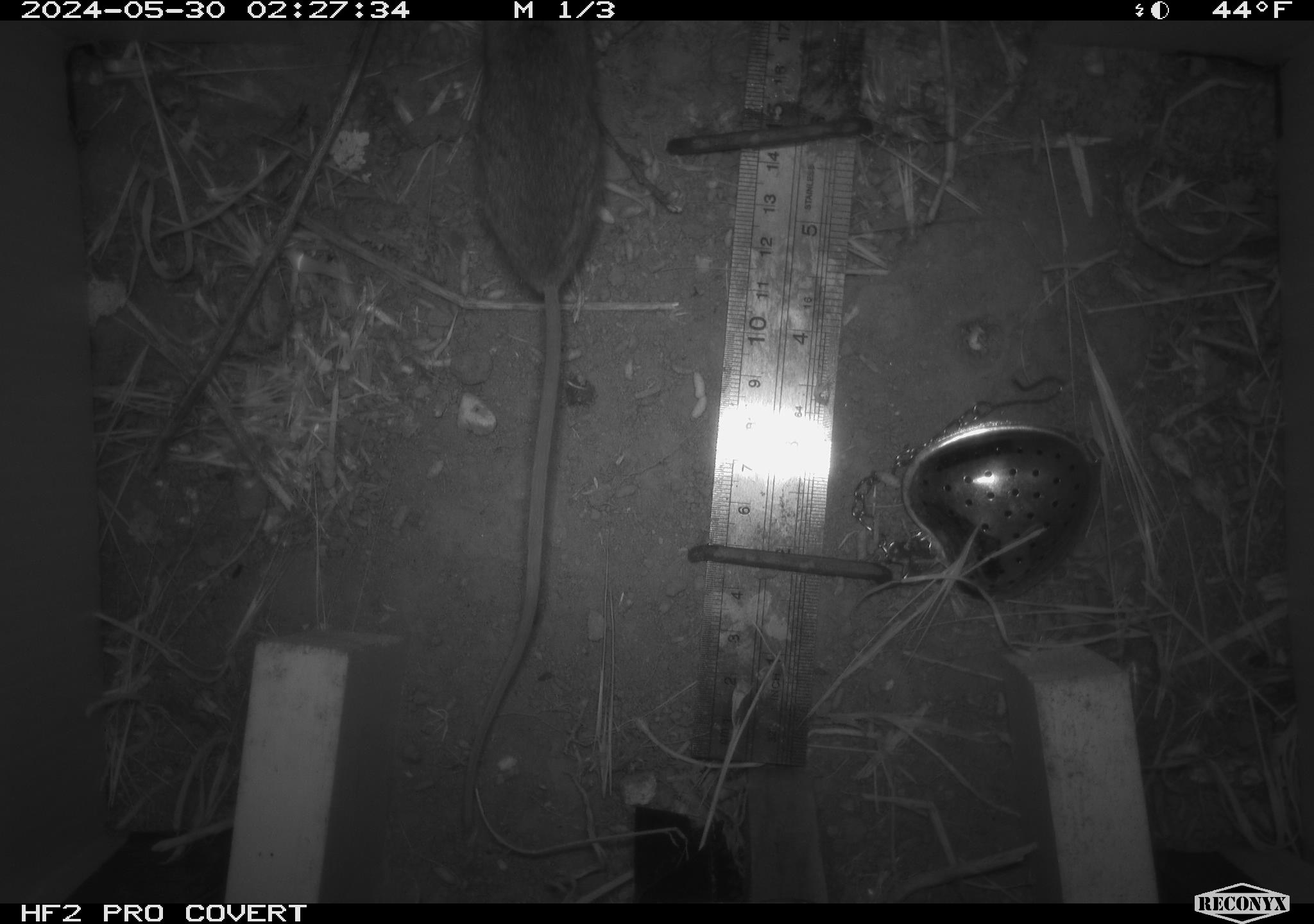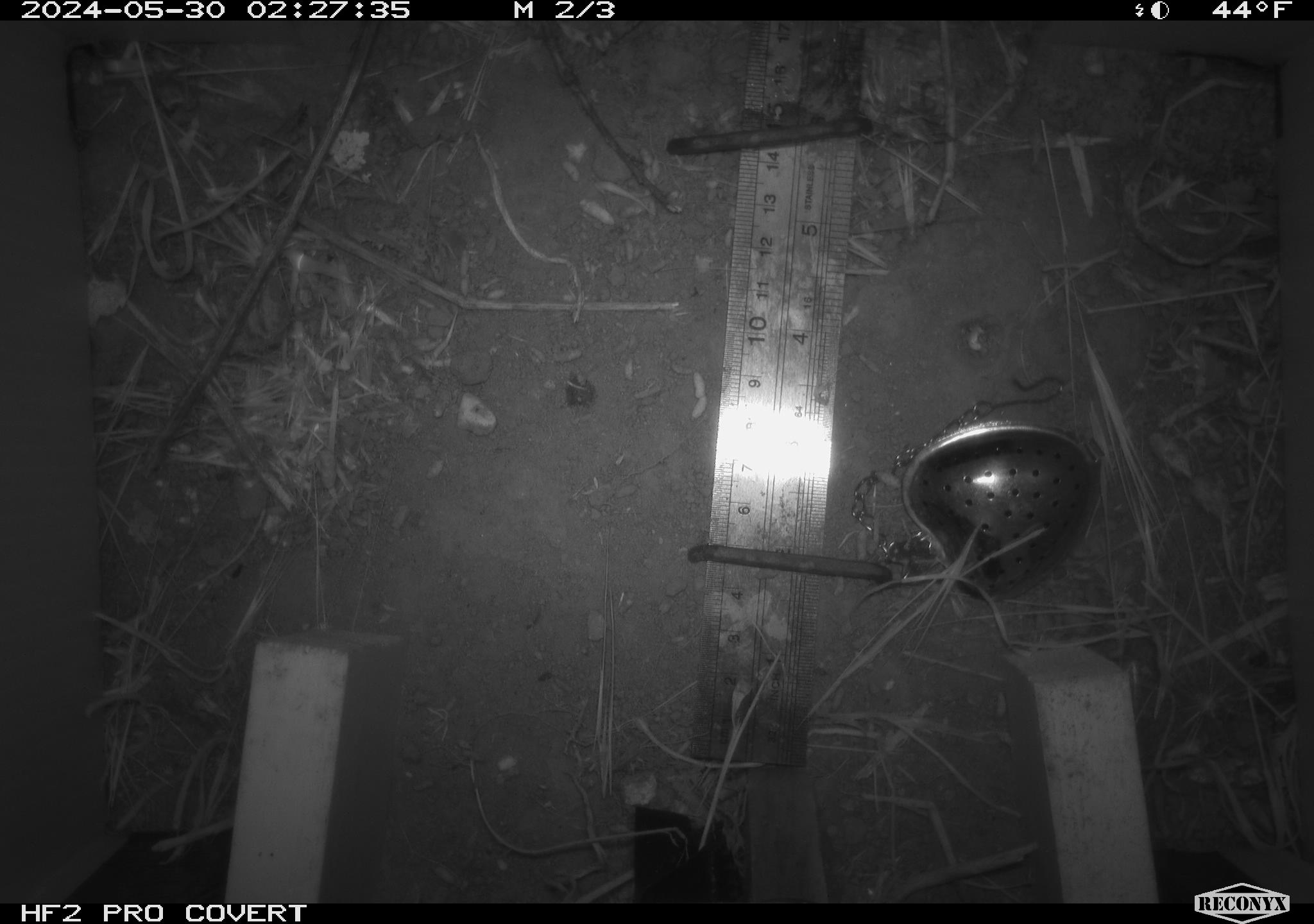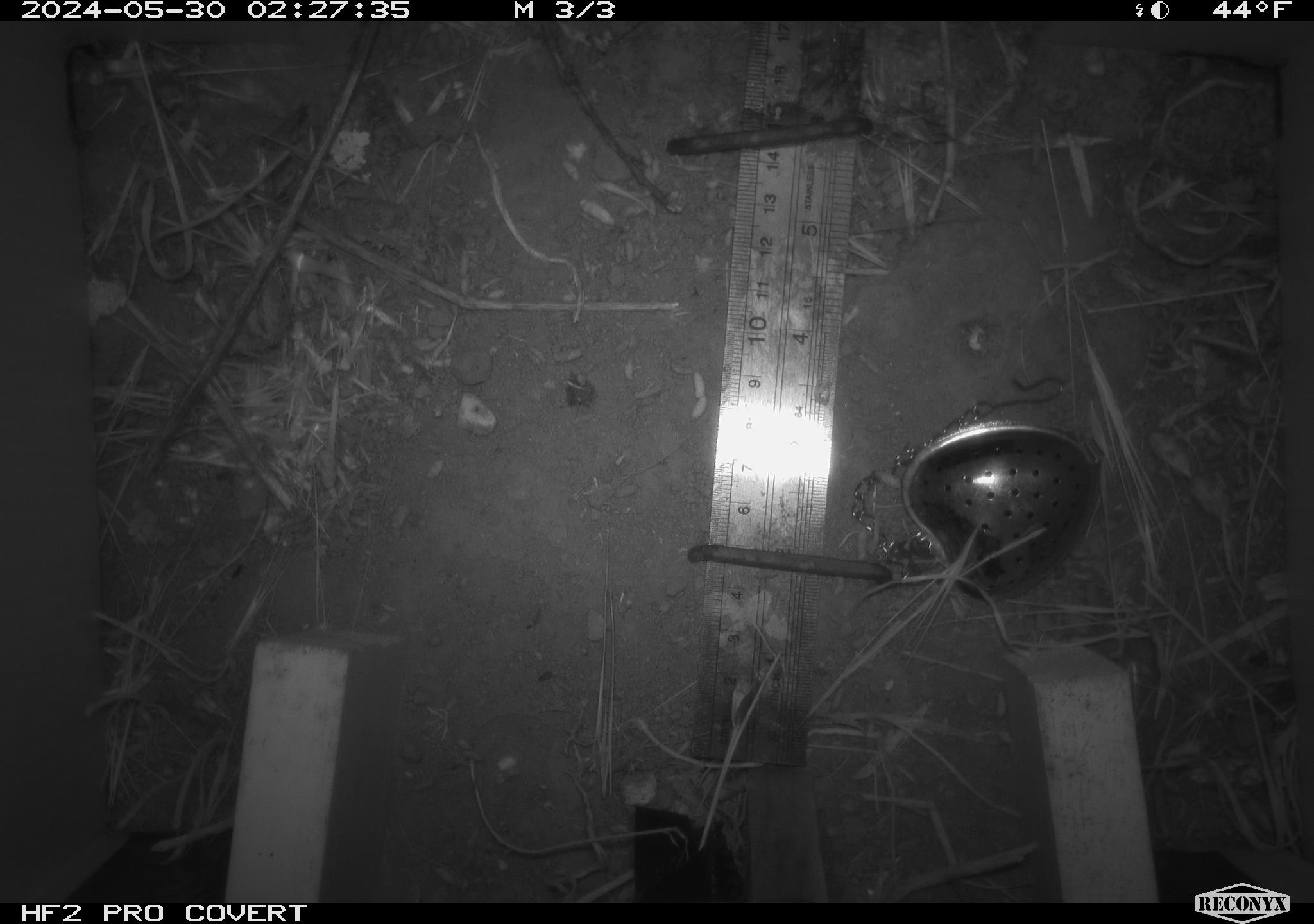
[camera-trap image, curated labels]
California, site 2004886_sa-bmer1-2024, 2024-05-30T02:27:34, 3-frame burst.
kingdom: Animalia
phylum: Chordata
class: Mammalia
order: Rodentia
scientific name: Rodentia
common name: mouse species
Mouse species (Rodentia).